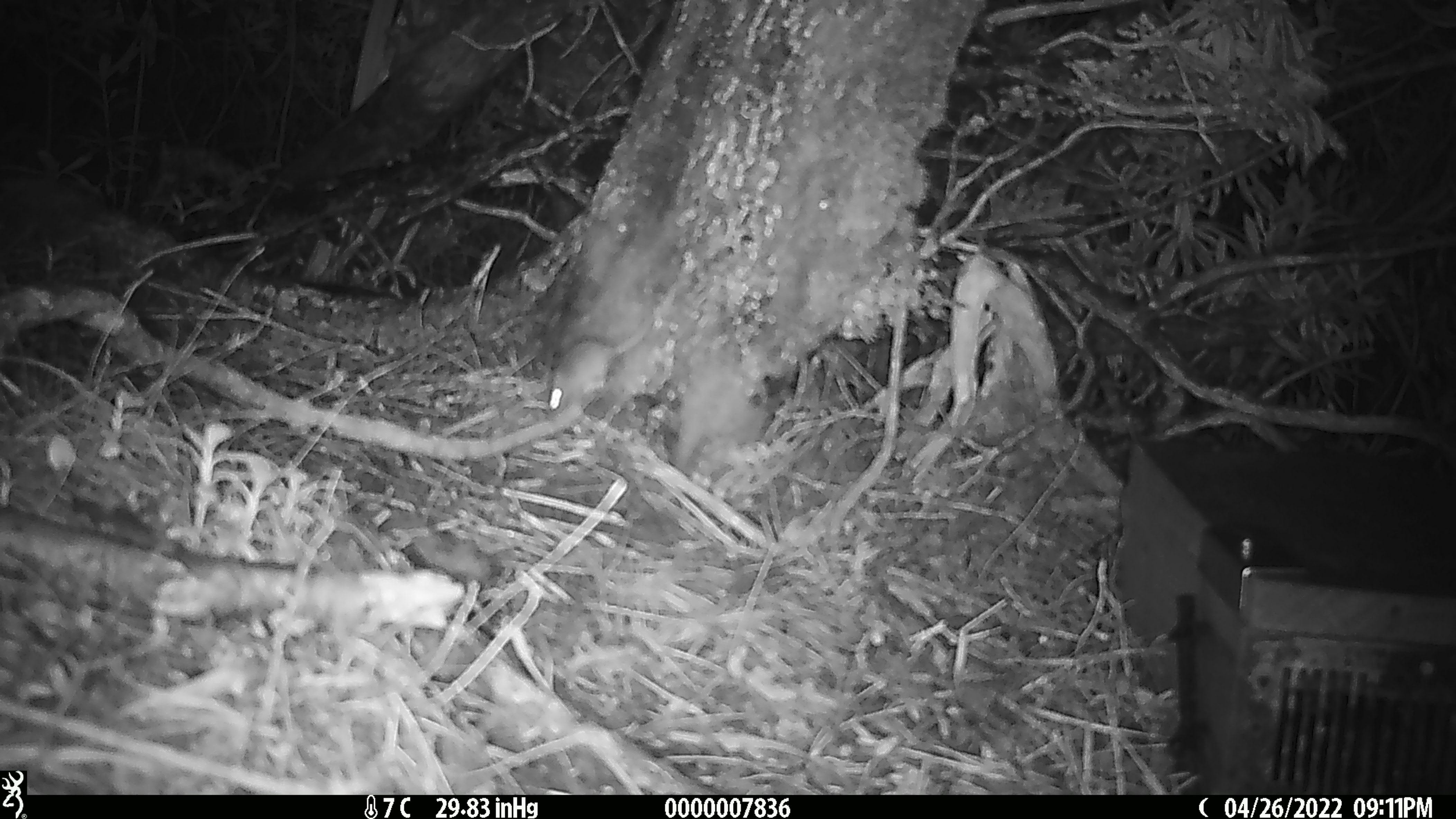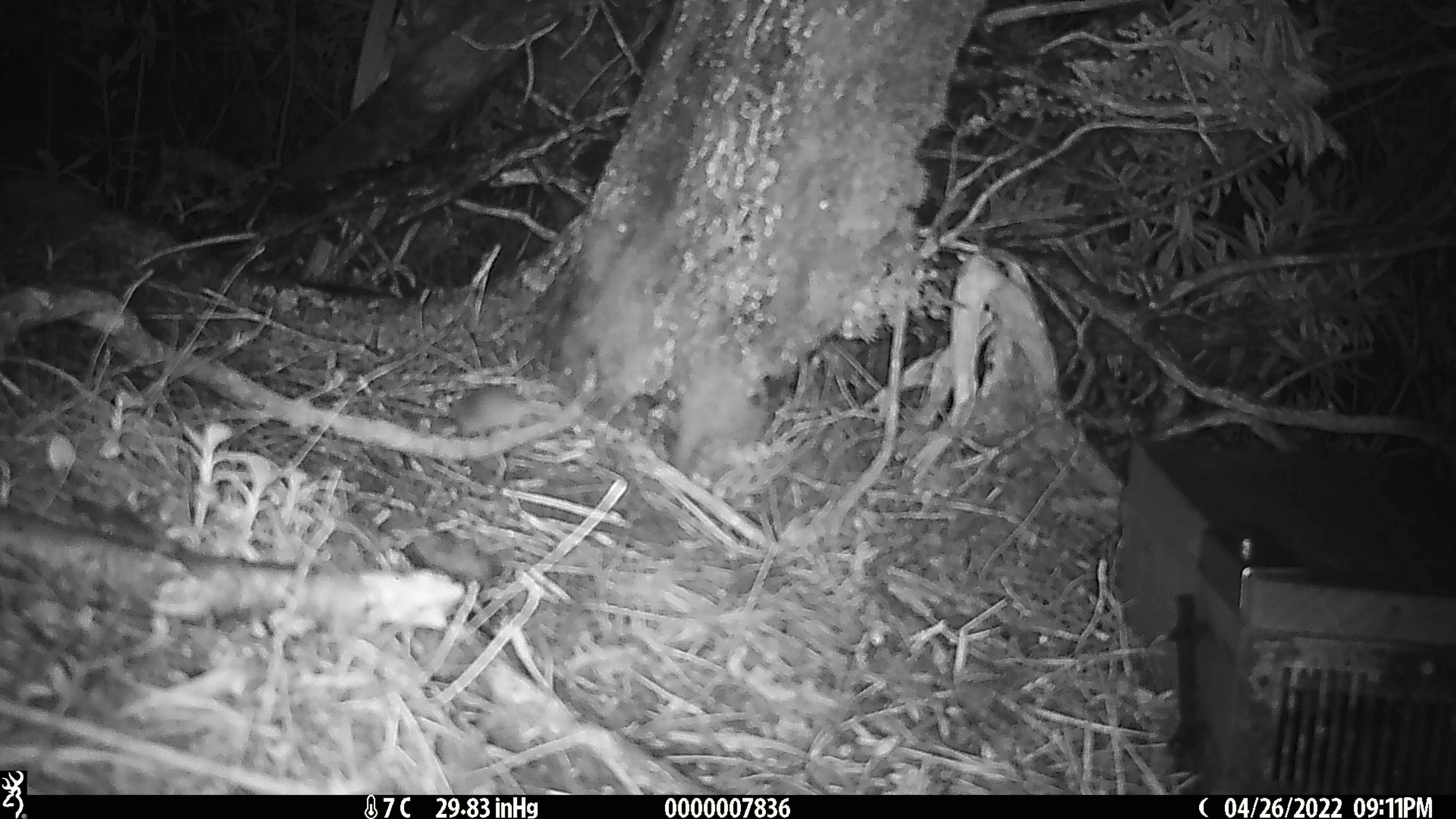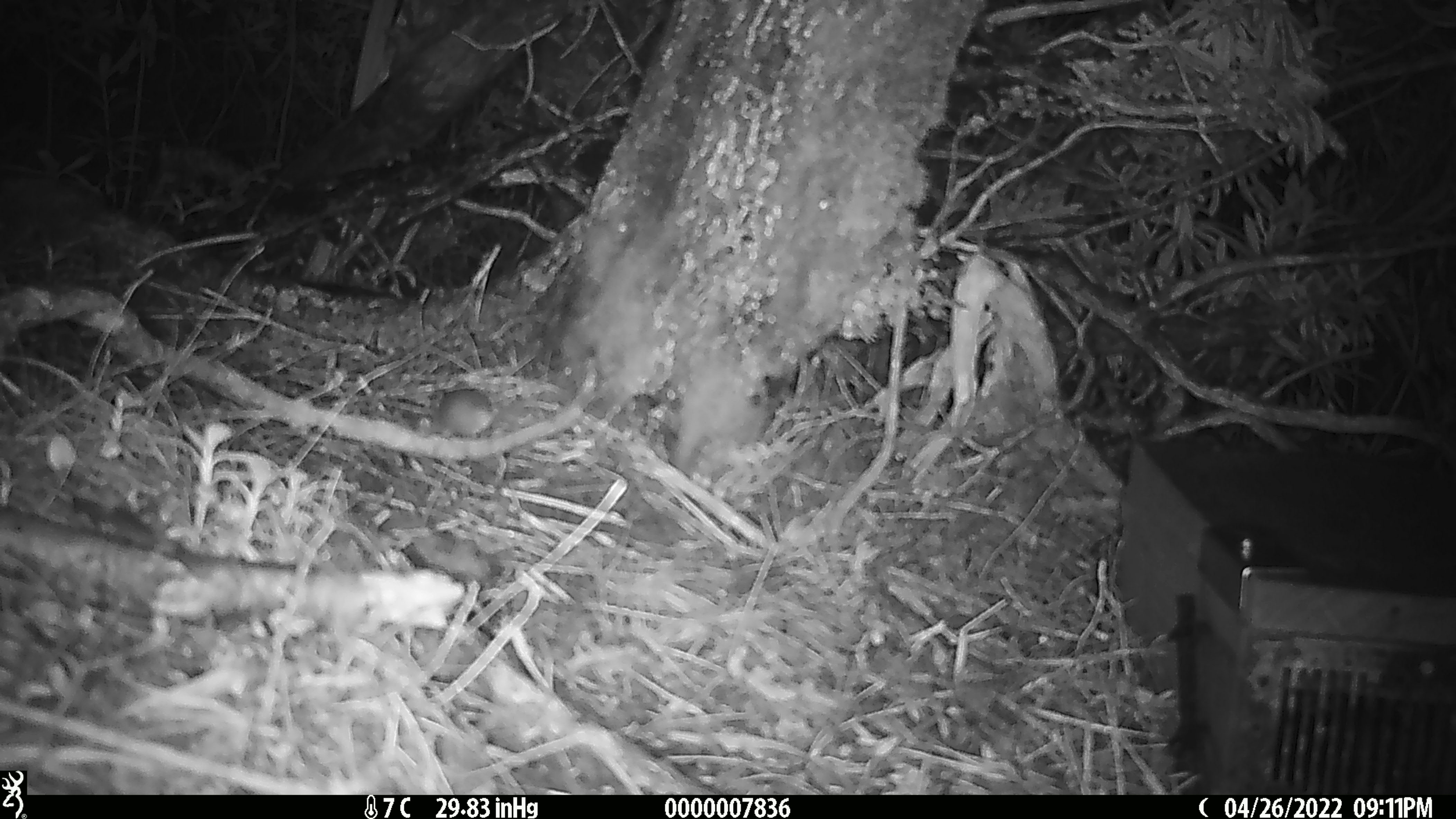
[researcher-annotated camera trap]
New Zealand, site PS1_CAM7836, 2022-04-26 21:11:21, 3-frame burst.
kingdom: Animalia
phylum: Chordata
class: Mammalia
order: Rodentia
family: Muridae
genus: Mus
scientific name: Mus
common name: mouse